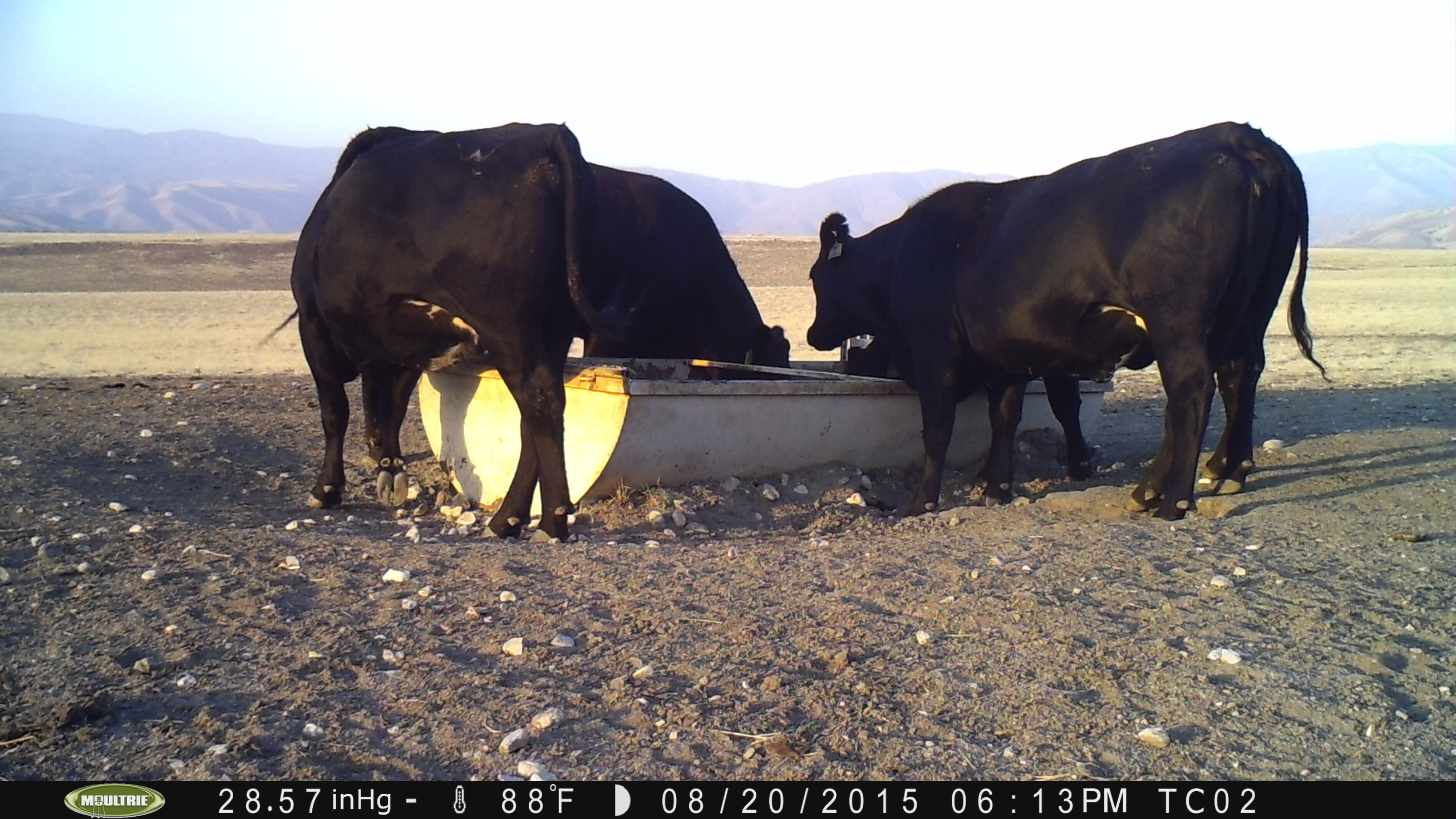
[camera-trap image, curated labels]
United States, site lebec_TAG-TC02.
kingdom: Animalia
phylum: Chordata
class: Mammalia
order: Artiodactyla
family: Bovidae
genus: Bos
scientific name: Bos taurus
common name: domestic cow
Bos taurus (domestic cow).